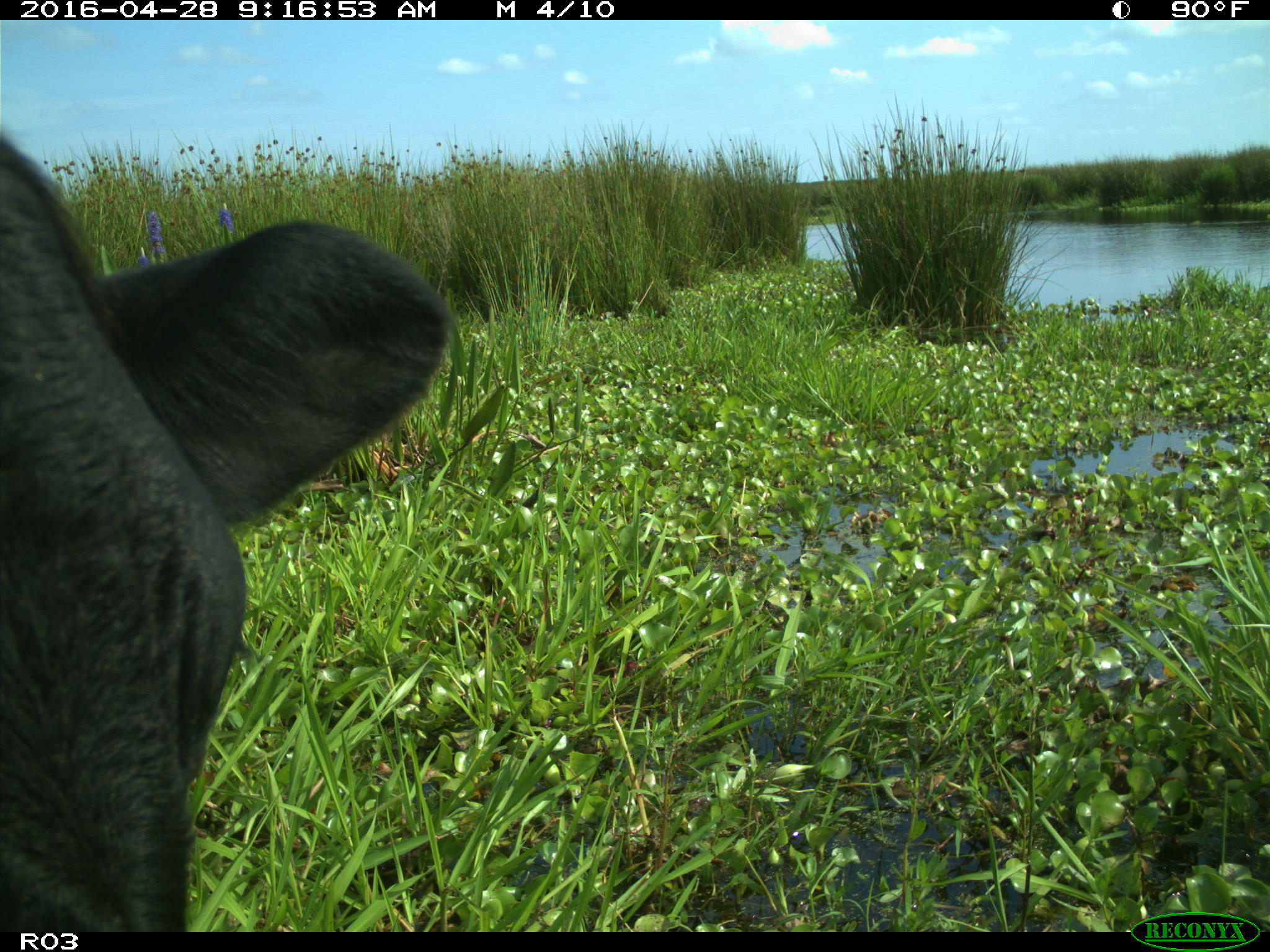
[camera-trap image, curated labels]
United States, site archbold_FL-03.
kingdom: Animalia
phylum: Chordata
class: Mammalia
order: Artiodactyla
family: Bovidae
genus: Bos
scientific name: Bos taurus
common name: domestic cow